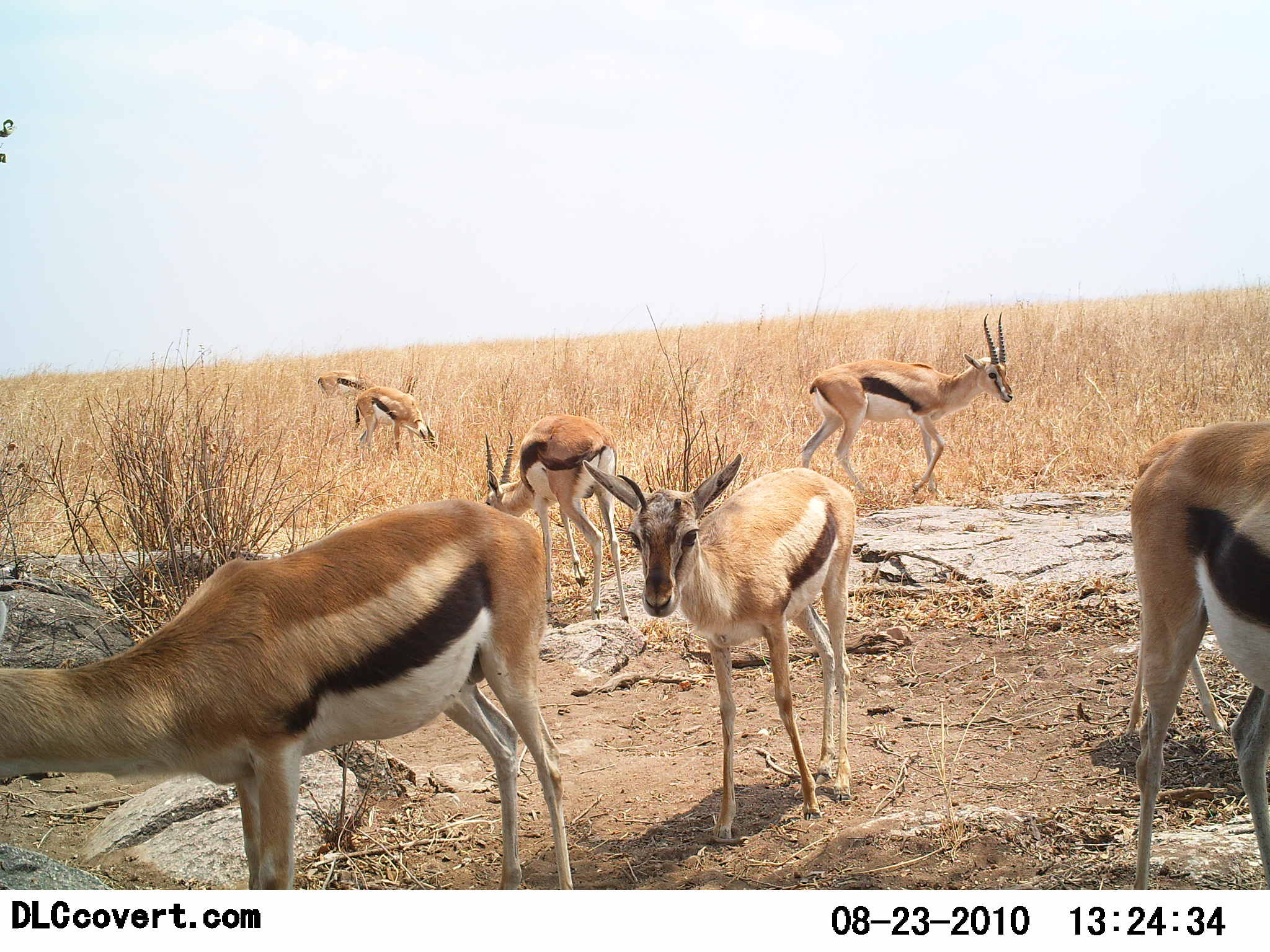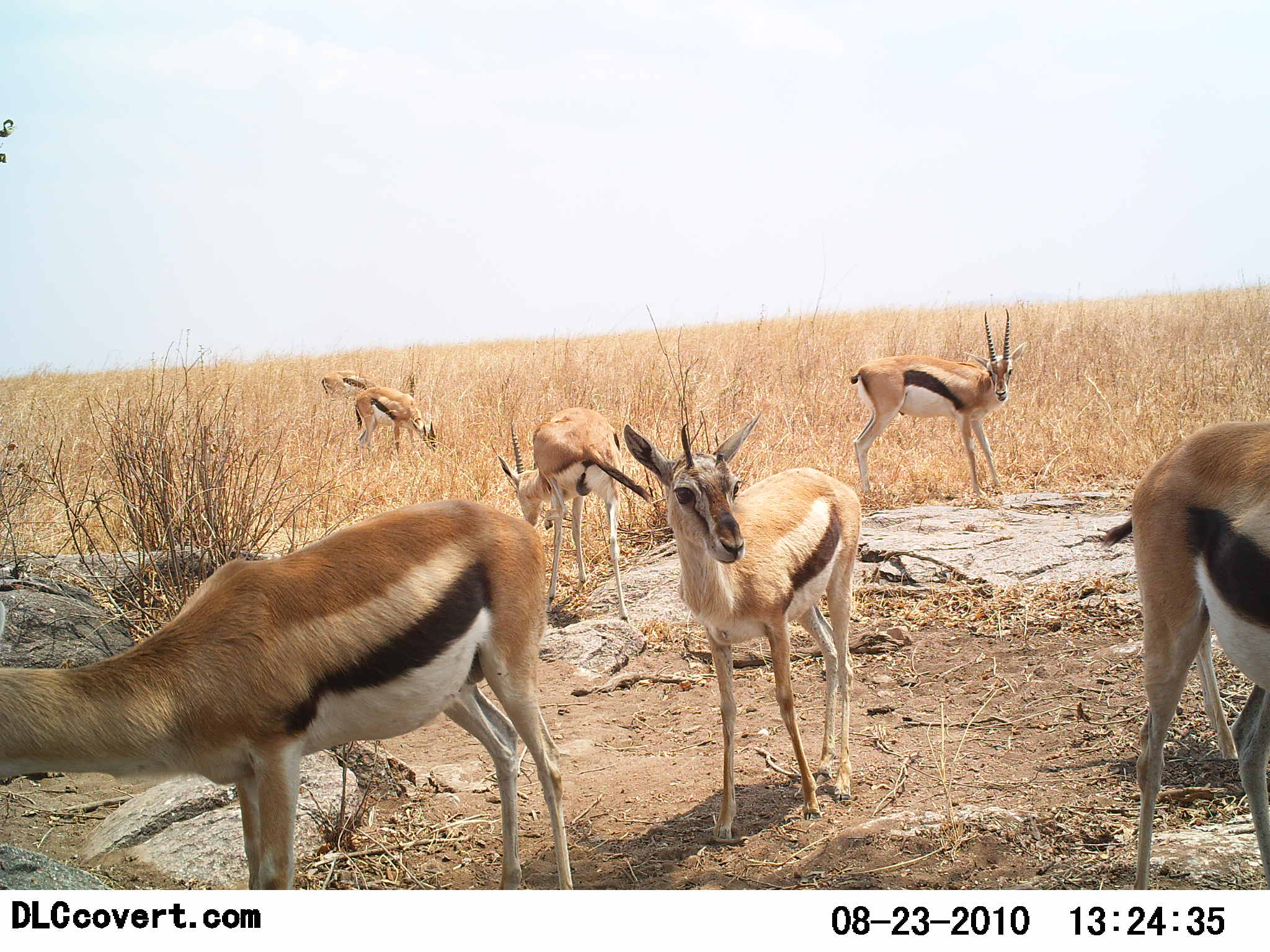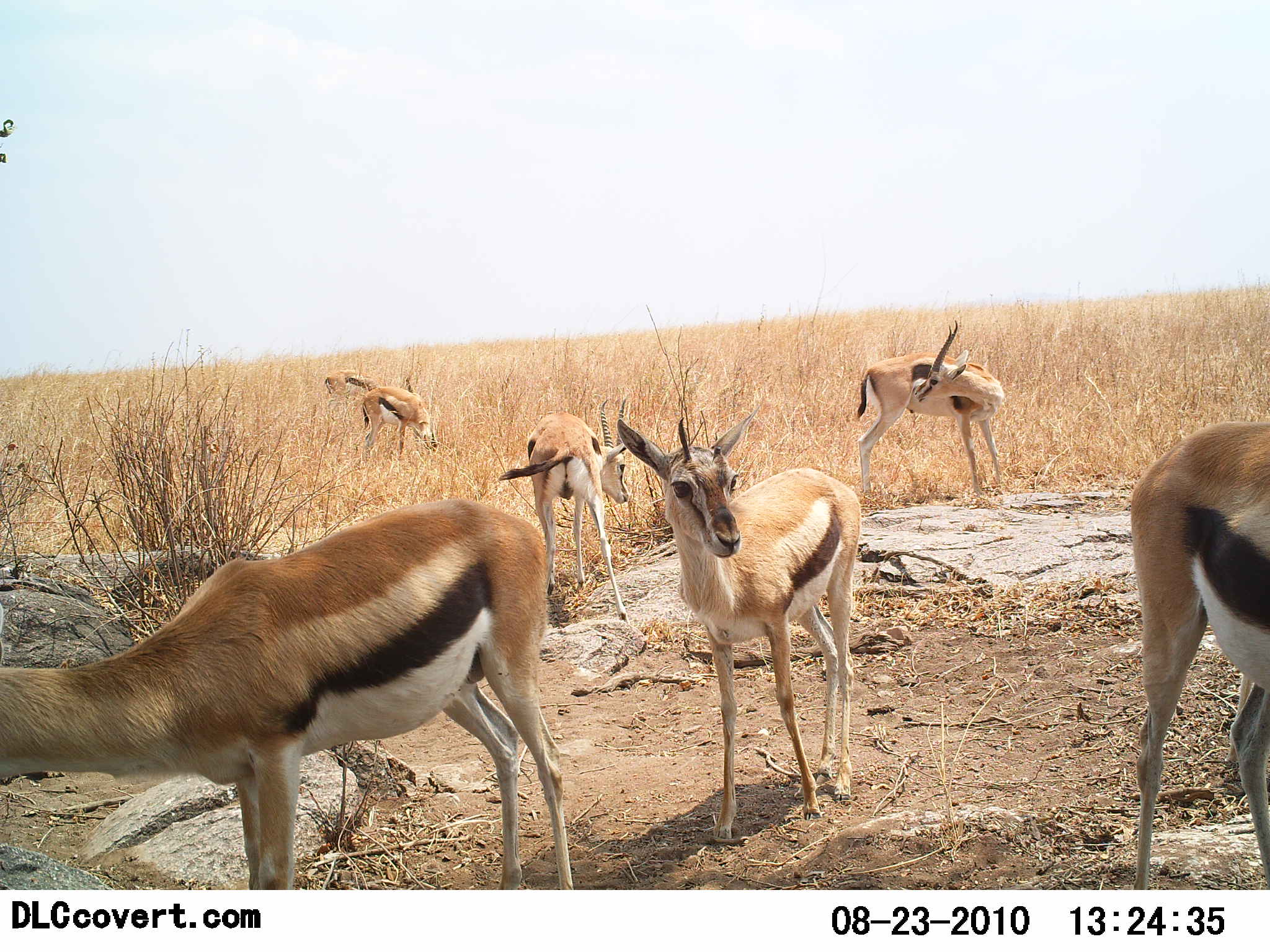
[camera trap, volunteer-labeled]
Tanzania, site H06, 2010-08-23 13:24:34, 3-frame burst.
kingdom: Animalia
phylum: Chordata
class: Mammalia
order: Artiodactyla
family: Bovidae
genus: Eudorcas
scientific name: Eudorcas thomsonii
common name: thomson's gazelle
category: gazellethomsons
Gazellethomsons (thomson's gazelle) (Eudorcas thomsonii), count 7. Behavior (volunteer vote fractions): standing 92%, resting 0%, moving 46%, interacting 8%. Young present (vote fraction): 8%. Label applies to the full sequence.